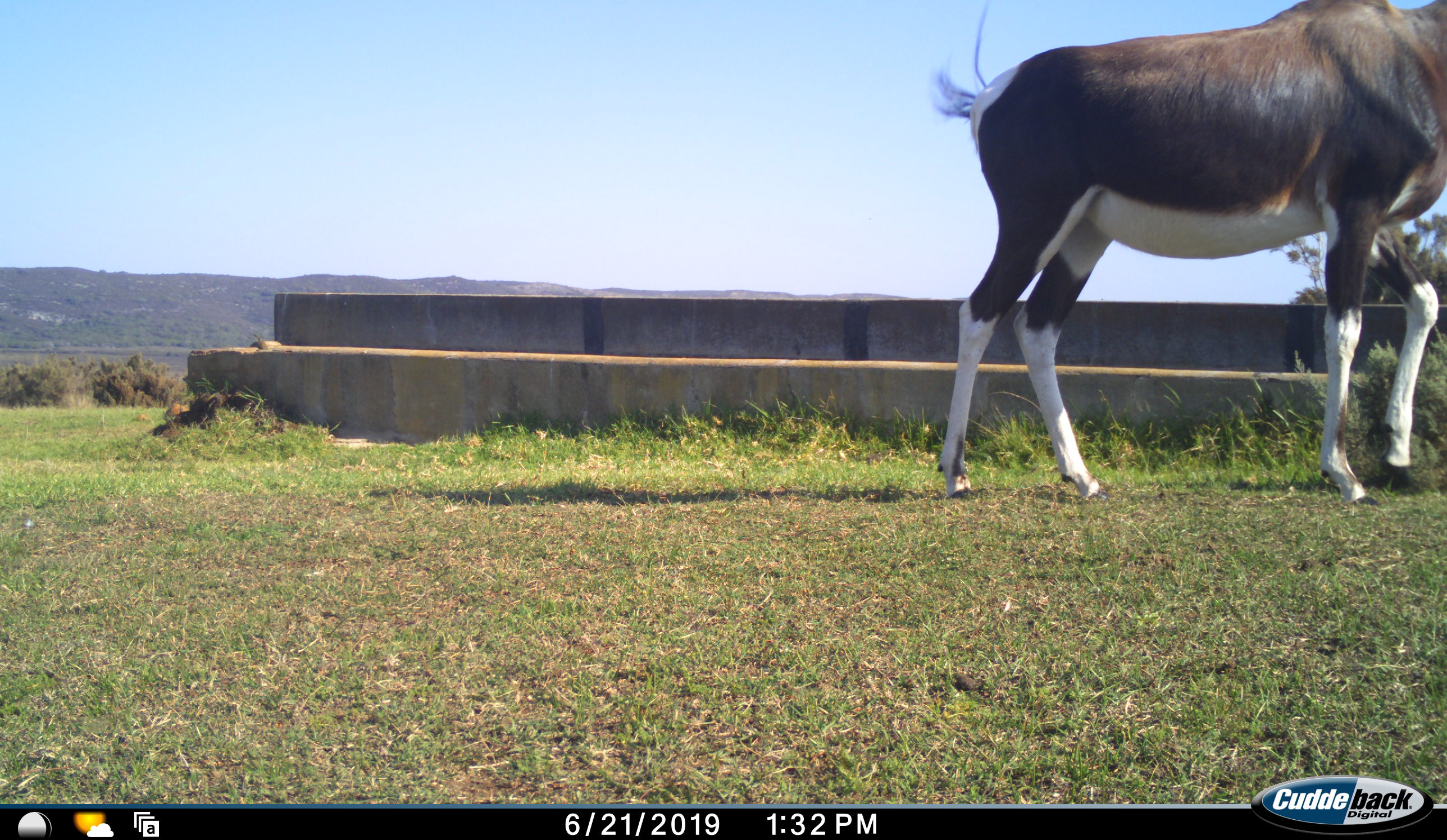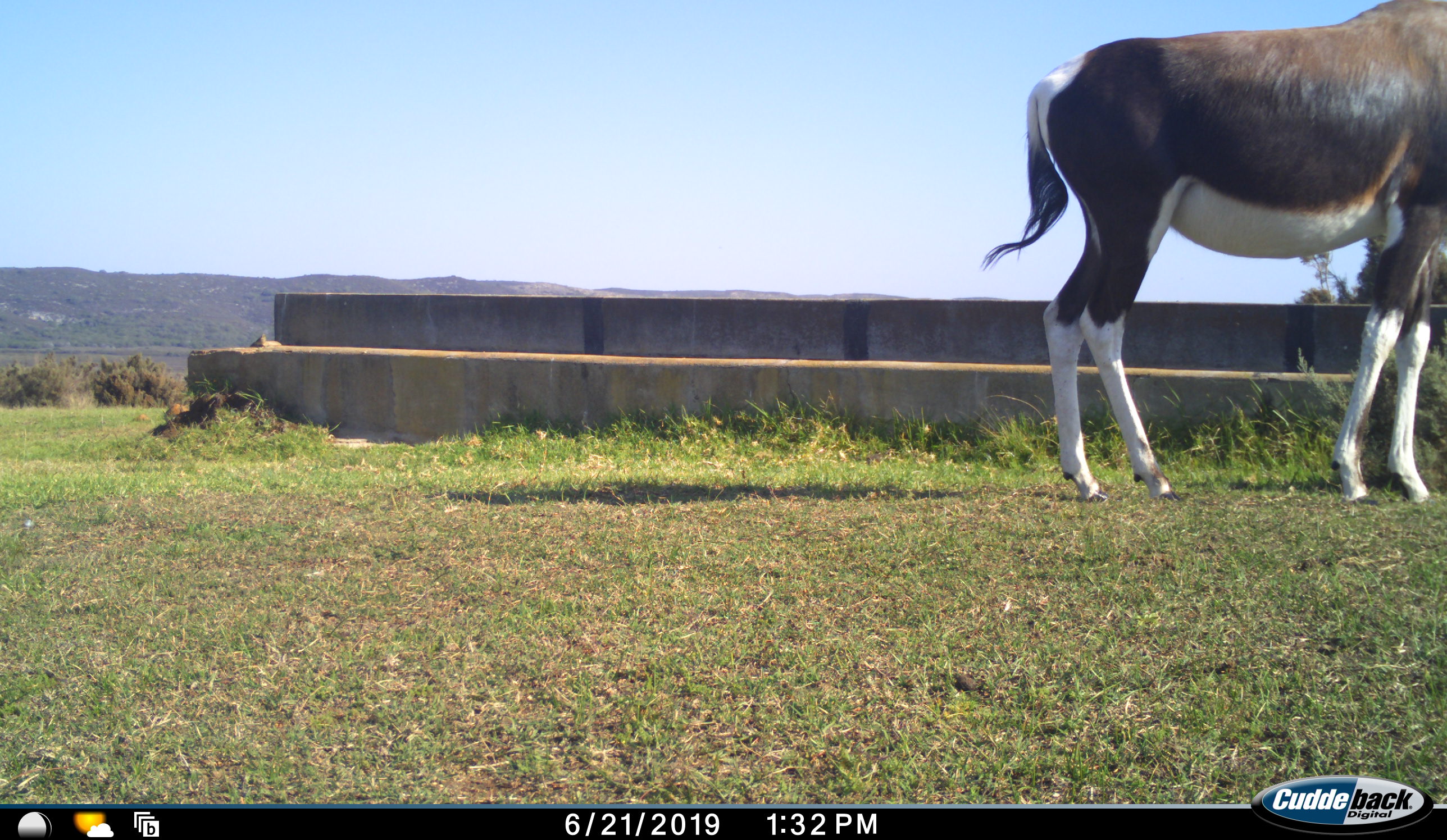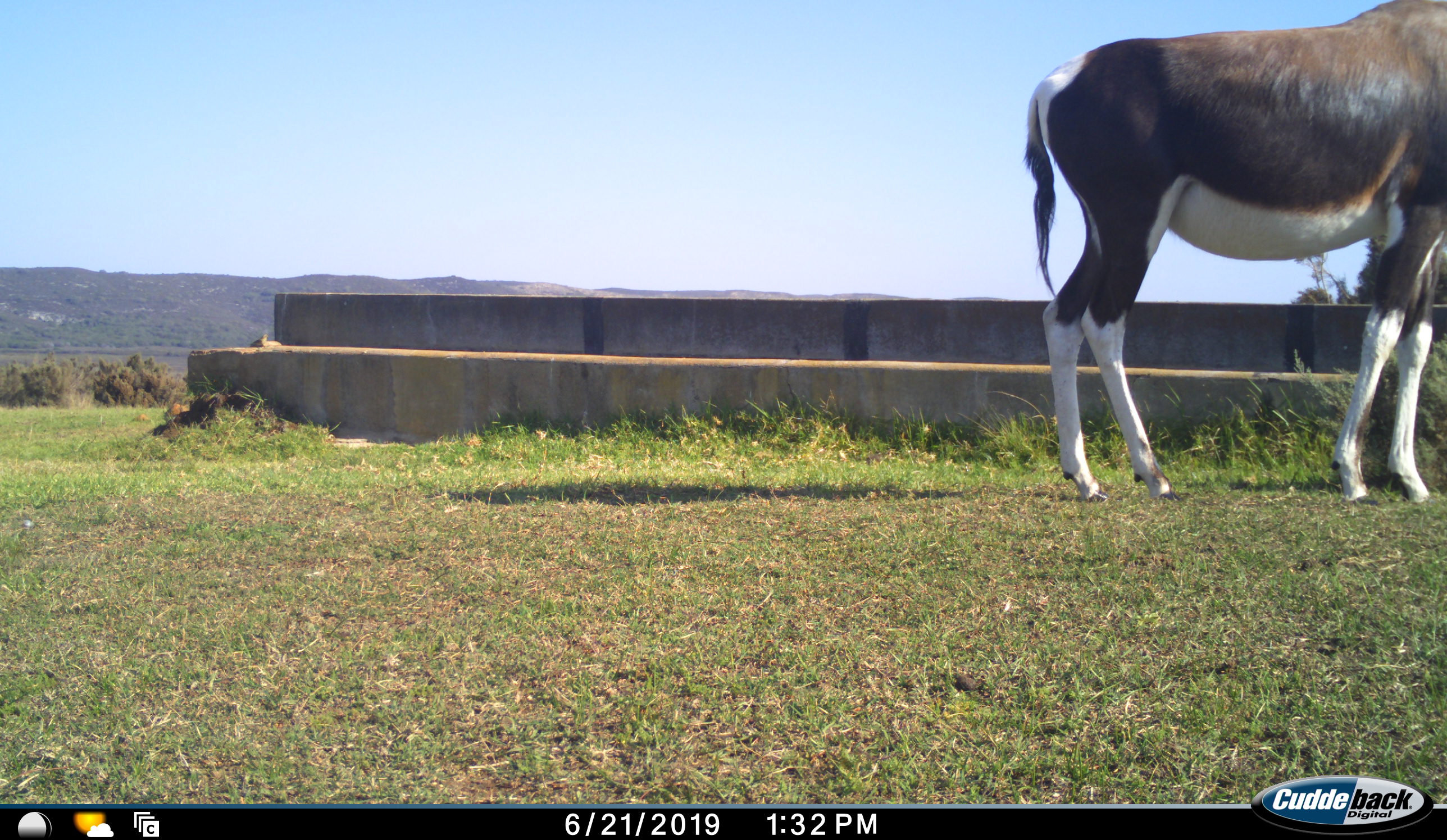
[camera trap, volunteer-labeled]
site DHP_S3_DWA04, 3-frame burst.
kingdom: Animalia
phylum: Chordata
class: Mammalia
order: Artiodactyla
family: Bovidae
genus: Damaliscus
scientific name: Damaliscus pygargus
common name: bontebok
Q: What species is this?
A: Bontebok (Damaliscus pygargus).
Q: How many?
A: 1.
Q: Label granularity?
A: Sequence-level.